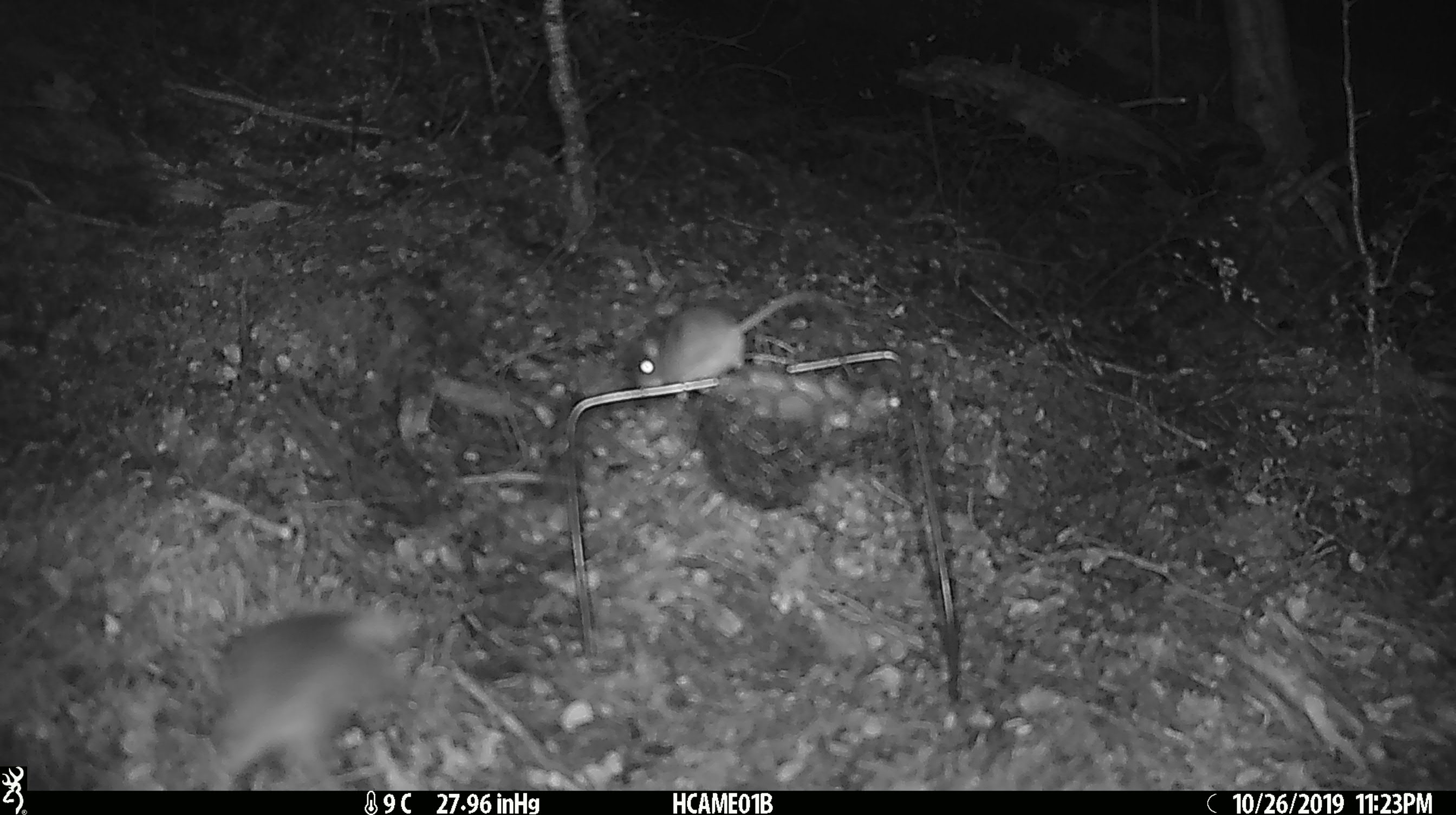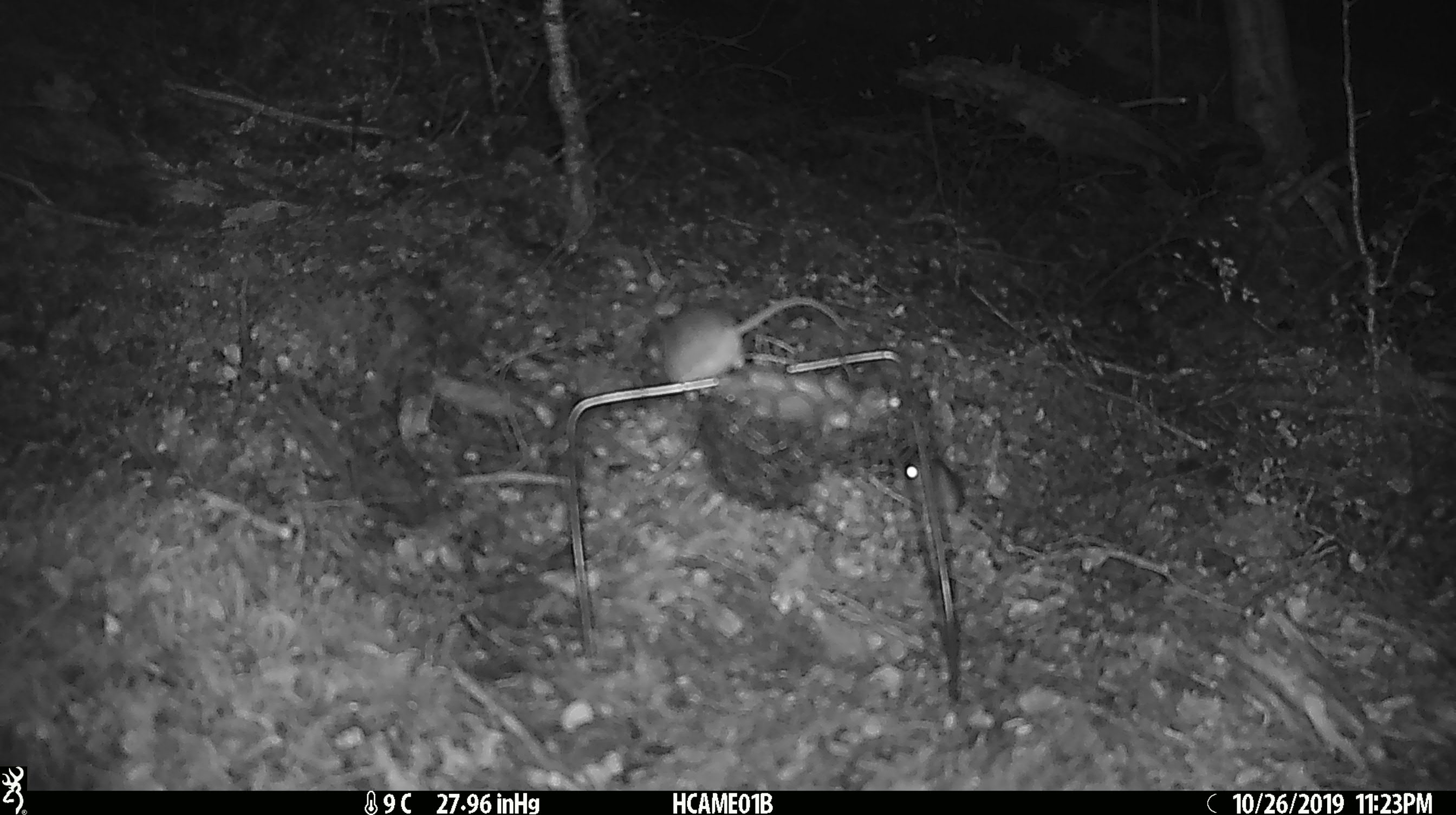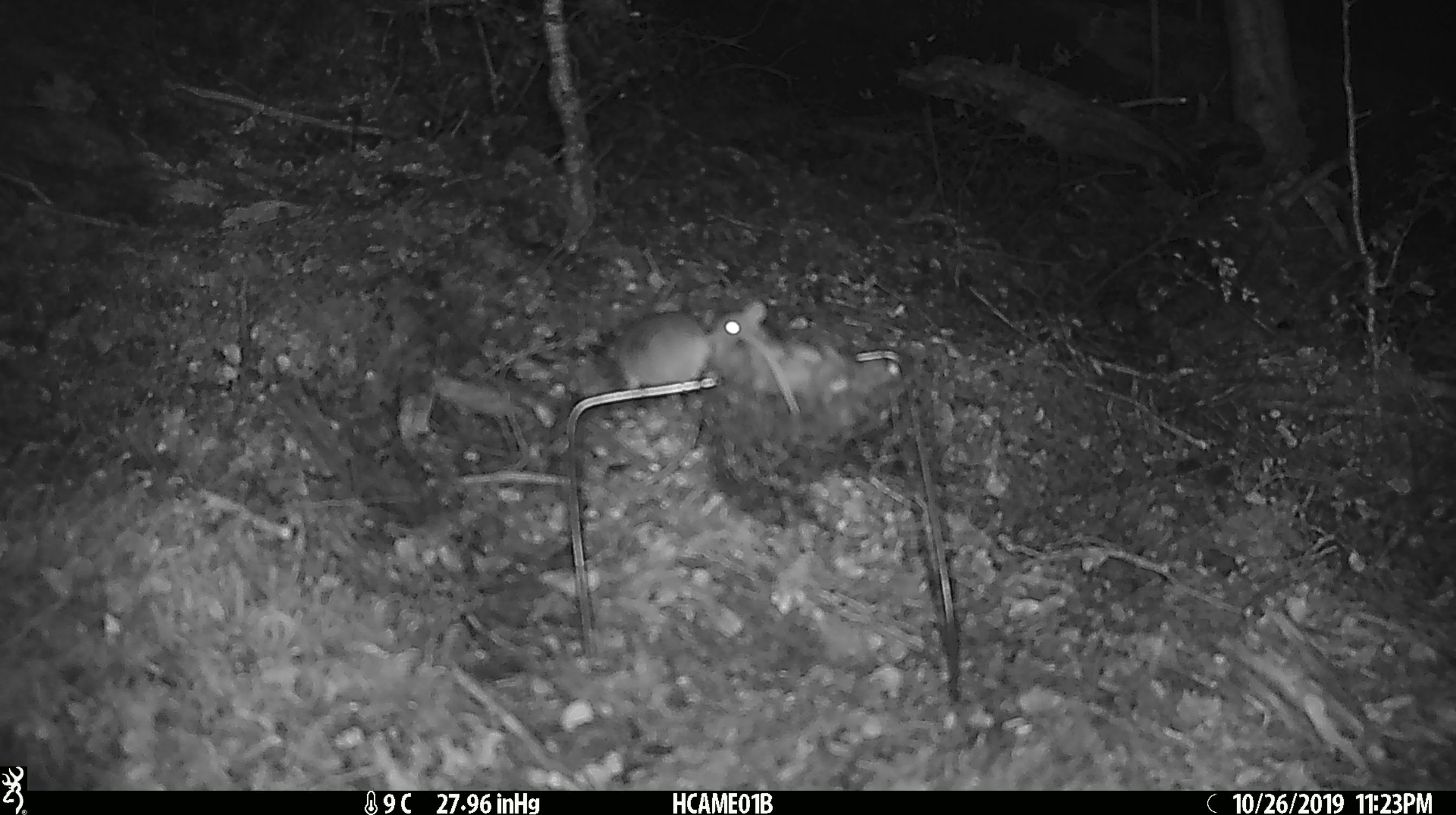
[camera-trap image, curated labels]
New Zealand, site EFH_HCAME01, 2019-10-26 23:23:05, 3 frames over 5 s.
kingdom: Animalia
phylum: Chordata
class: Mammalia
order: Rodentia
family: Muridae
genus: Mus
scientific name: Mus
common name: mouse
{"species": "mouse (Mus)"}